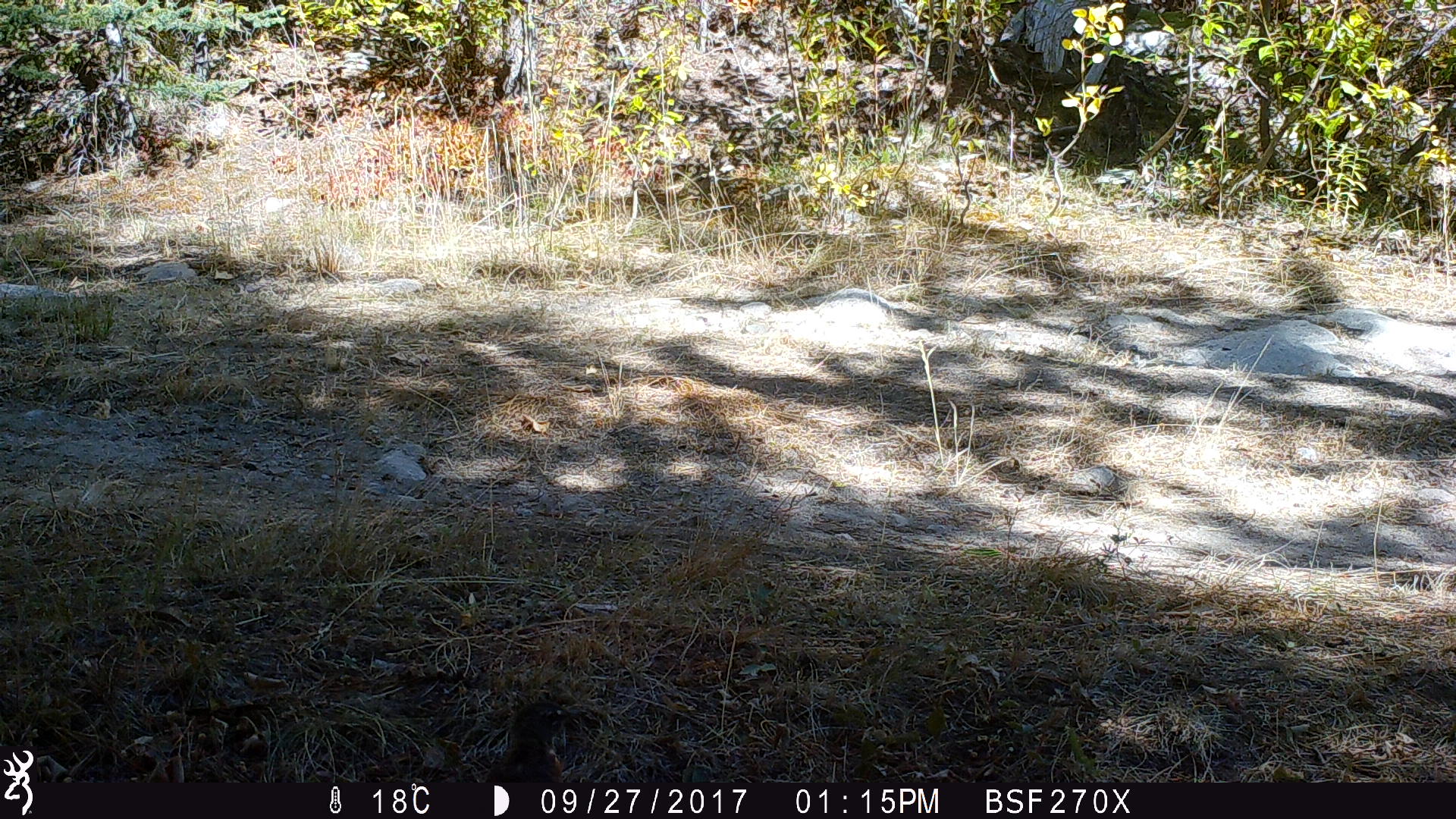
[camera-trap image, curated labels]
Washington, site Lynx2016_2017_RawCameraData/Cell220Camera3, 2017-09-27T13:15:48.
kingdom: Animalia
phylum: Chordata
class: Aves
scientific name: Aves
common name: birds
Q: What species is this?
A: Aves (birds).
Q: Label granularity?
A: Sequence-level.